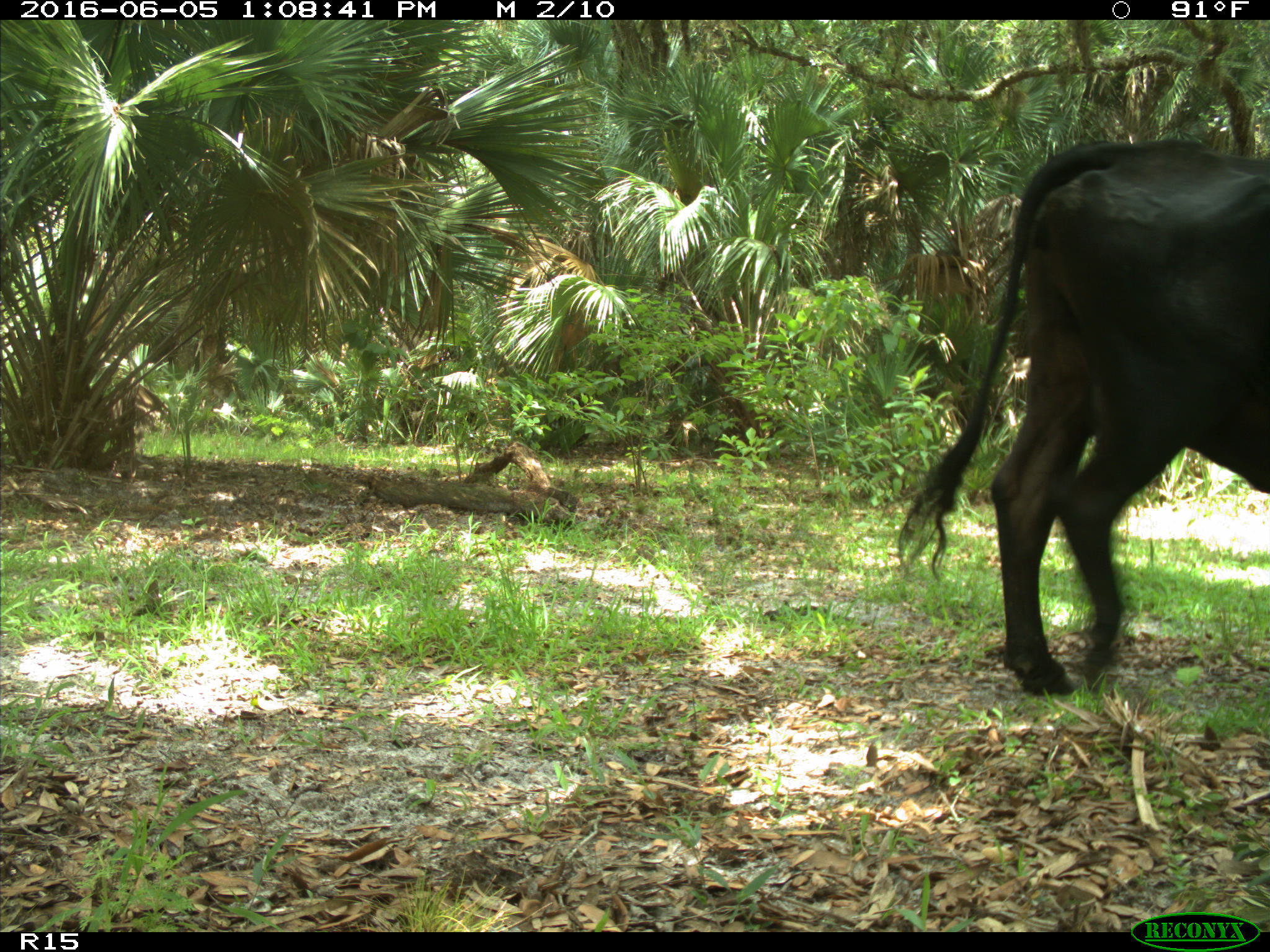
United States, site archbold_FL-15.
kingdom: Animalia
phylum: Chordata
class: Mammalia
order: Artiodactyla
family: Bovidae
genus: Bos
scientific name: Bos taurus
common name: domestic cow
Bos taurus (domestic cow).